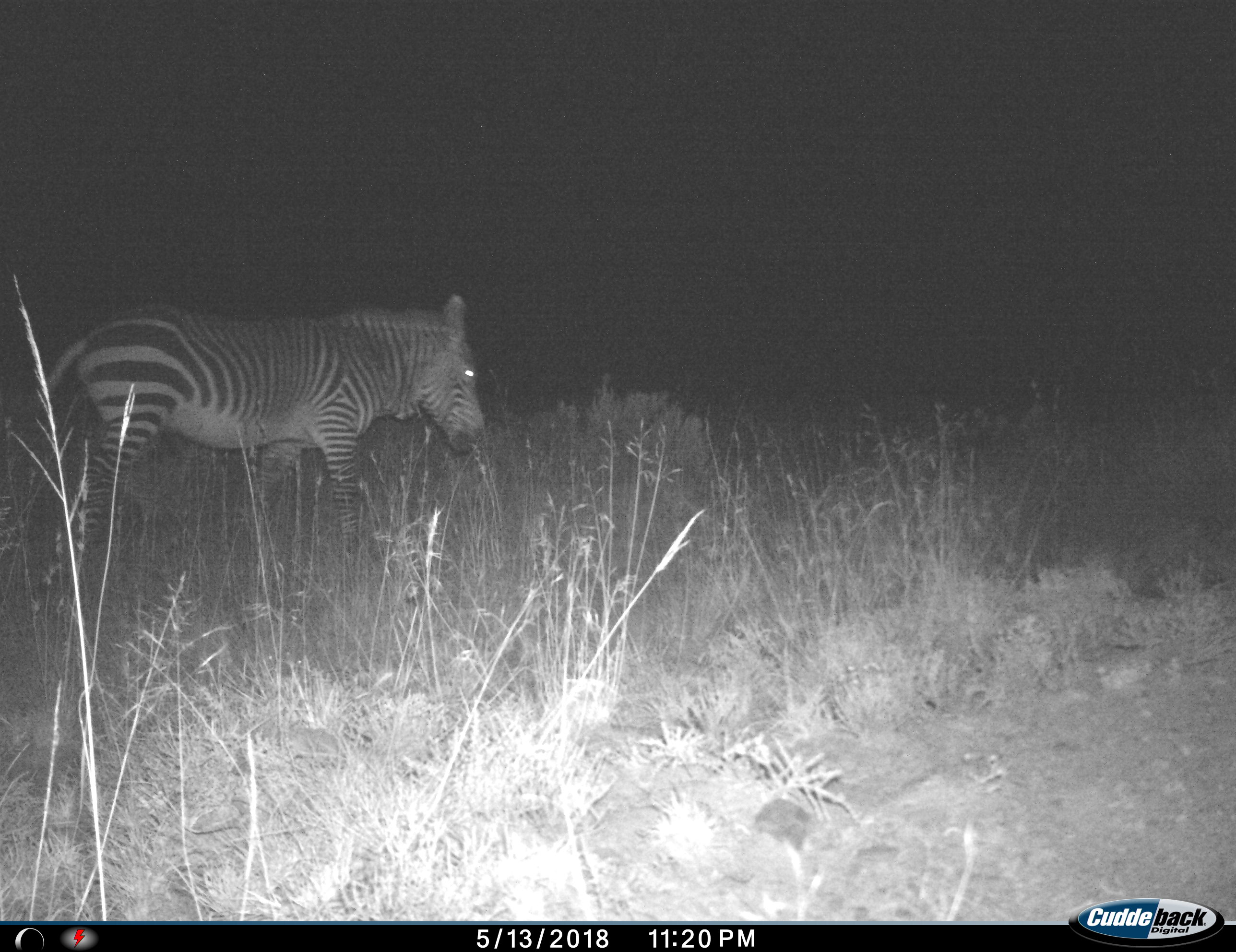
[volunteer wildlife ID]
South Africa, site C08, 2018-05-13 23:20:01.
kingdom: Animalia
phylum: Chordata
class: Mammalia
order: Perissodactyla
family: Equidae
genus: Equus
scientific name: Equus zebra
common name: mountain zebra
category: zebramountain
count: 1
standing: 33%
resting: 0%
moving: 89%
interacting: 0%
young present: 0%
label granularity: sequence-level